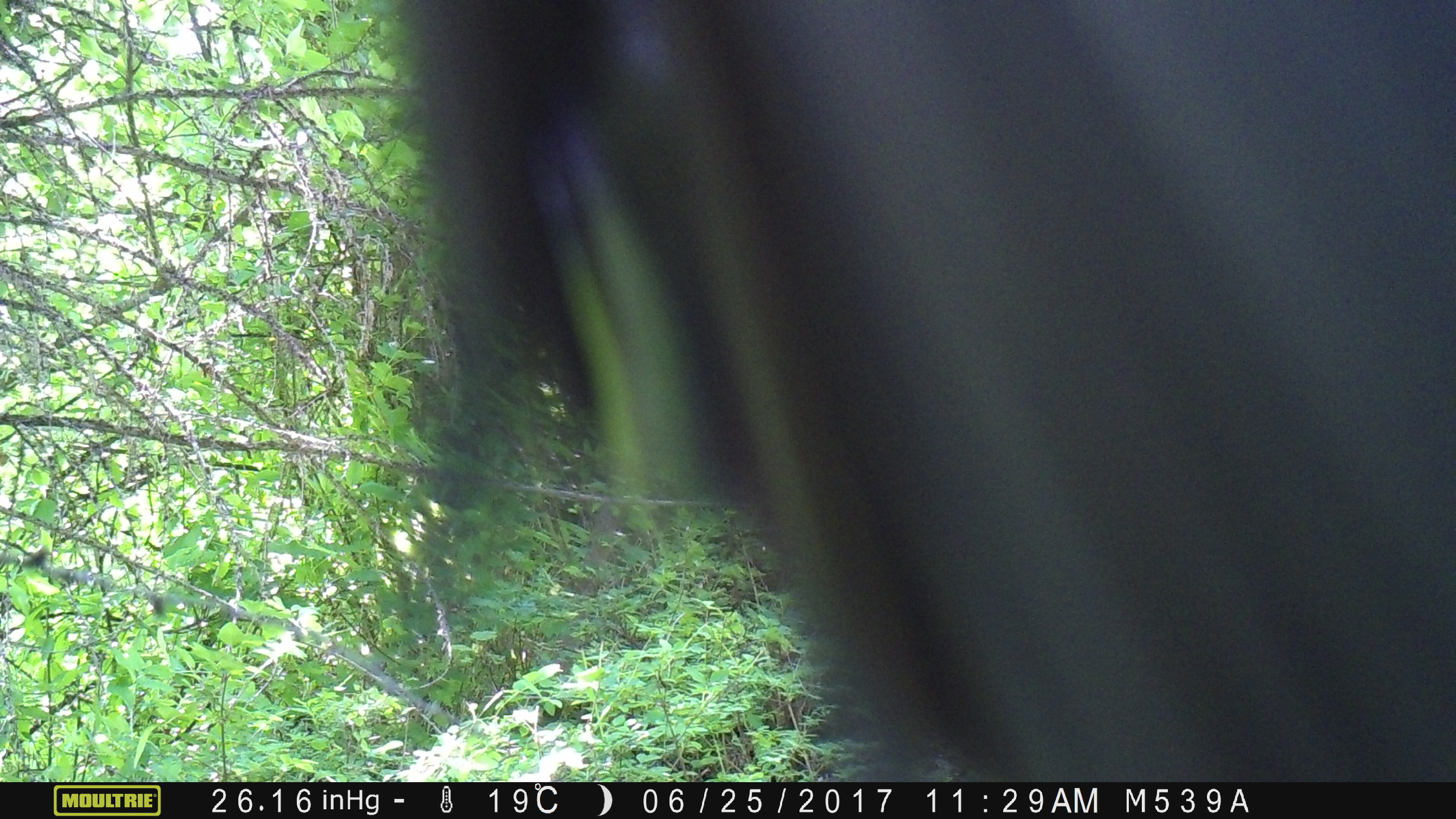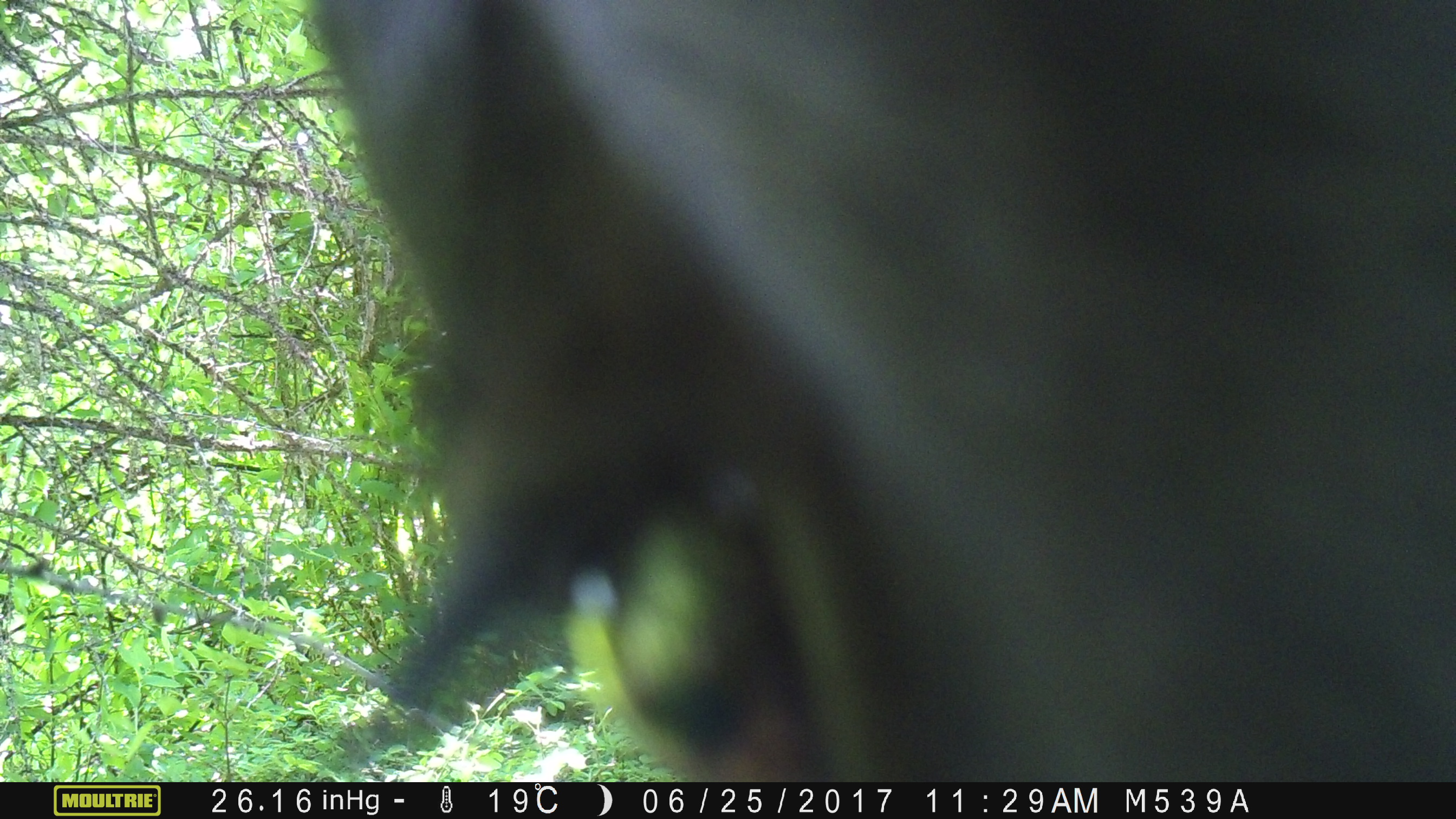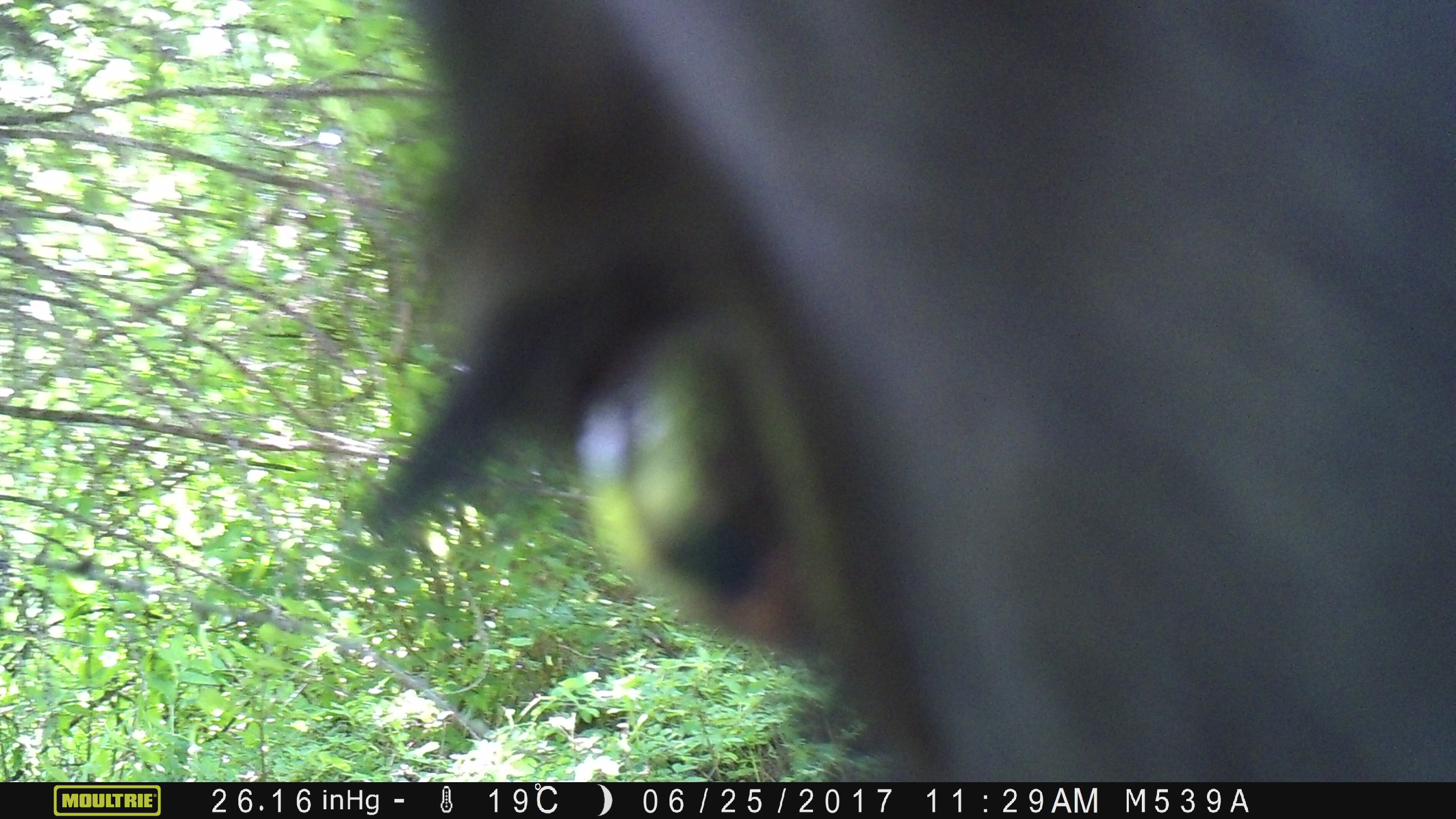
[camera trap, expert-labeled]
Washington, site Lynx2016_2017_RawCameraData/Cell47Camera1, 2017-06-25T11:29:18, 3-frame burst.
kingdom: Animalia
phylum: Chordata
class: Mammalia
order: Artiodactyla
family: Bovidae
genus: Bos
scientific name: Bos taurus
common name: domestic cattle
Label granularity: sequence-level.